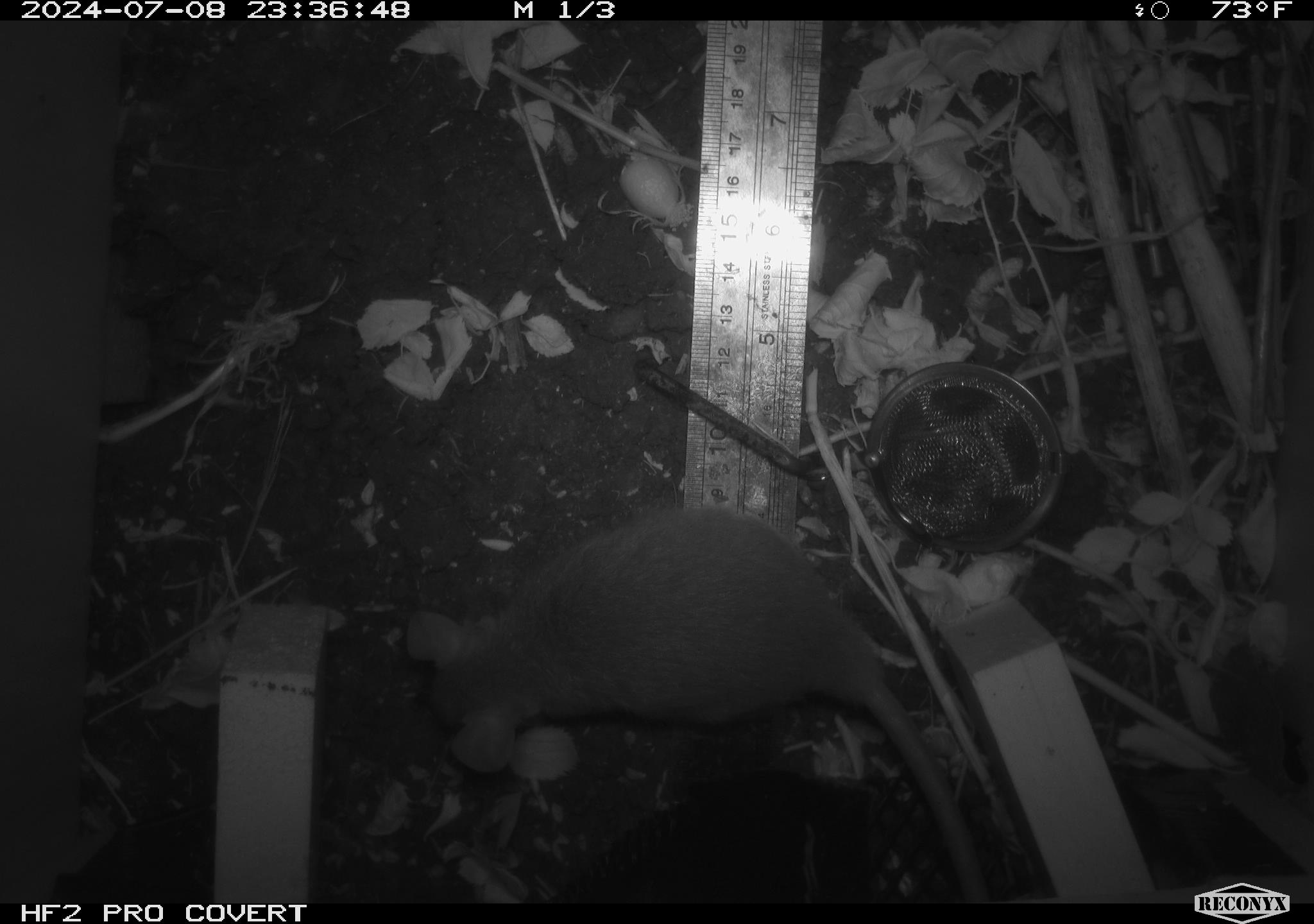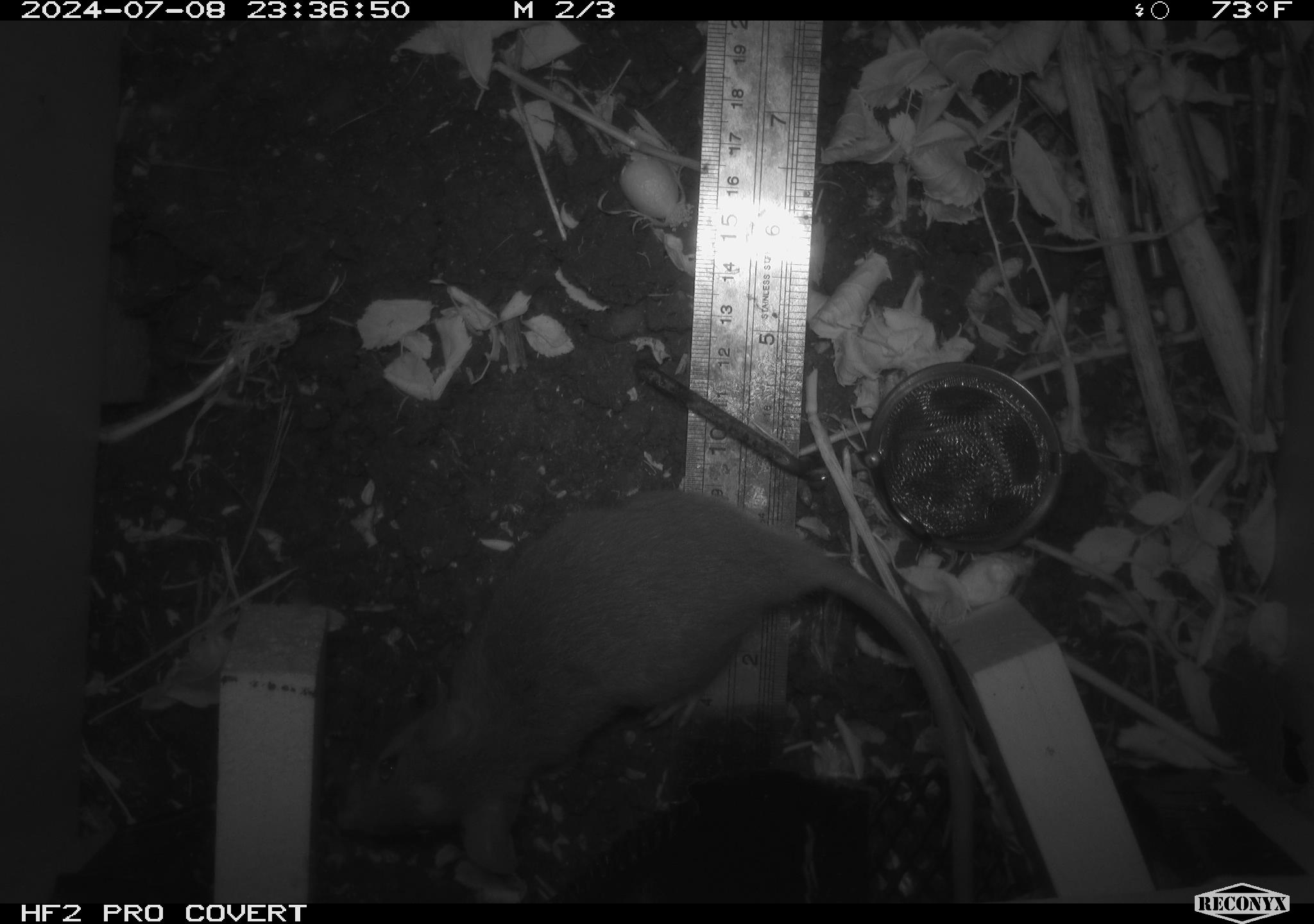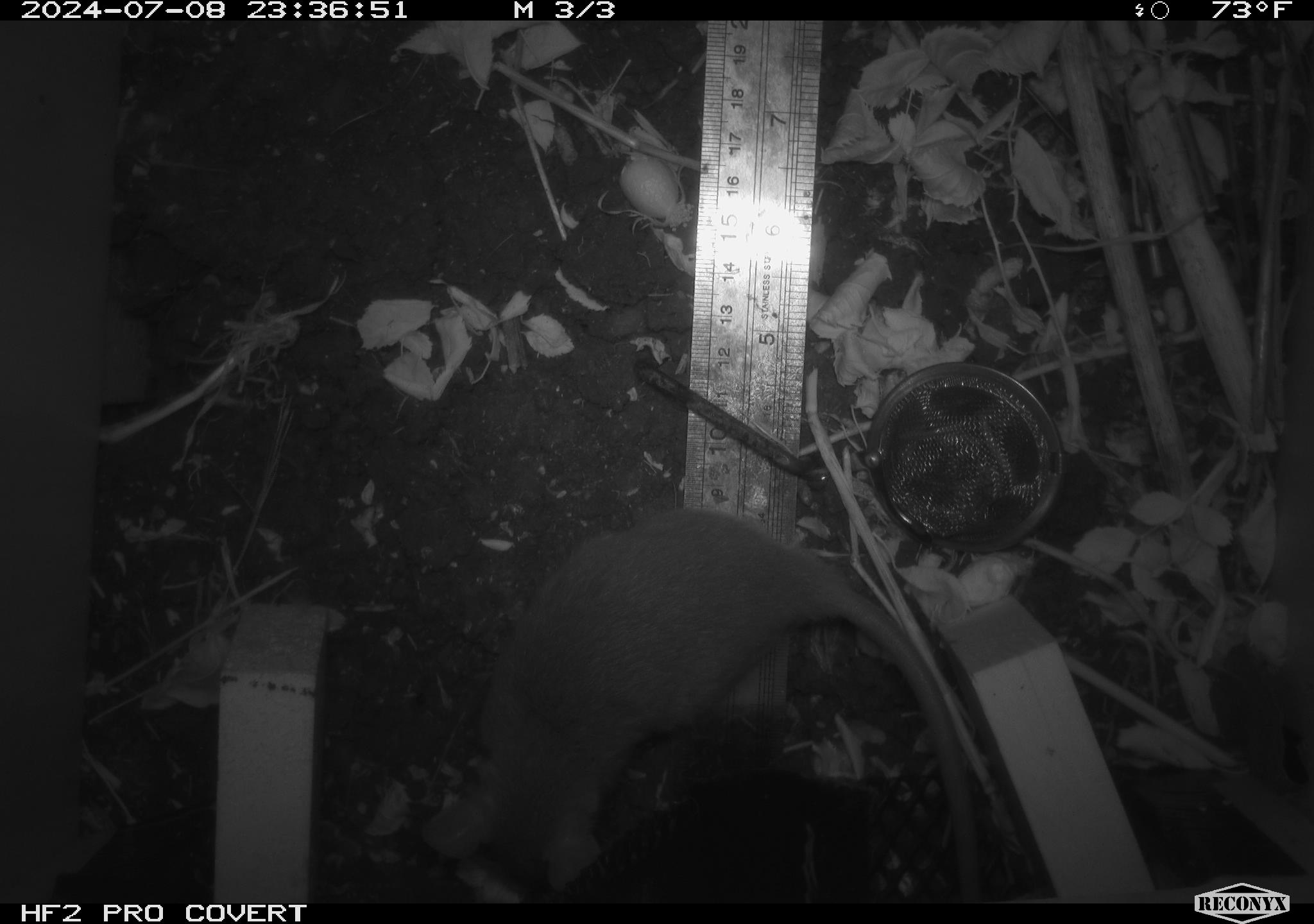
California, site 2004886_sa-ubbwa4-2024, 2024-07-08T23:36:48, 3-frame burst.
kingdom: Animalia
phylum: Chordata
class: Mammalia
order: Rodentia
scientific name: Rodentia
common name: woodrat or rat or mouse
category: woodrat or rat or mouse species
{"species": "woodrat or rat or mouse species (woodrat or rat or mouse) (Rodentia)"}